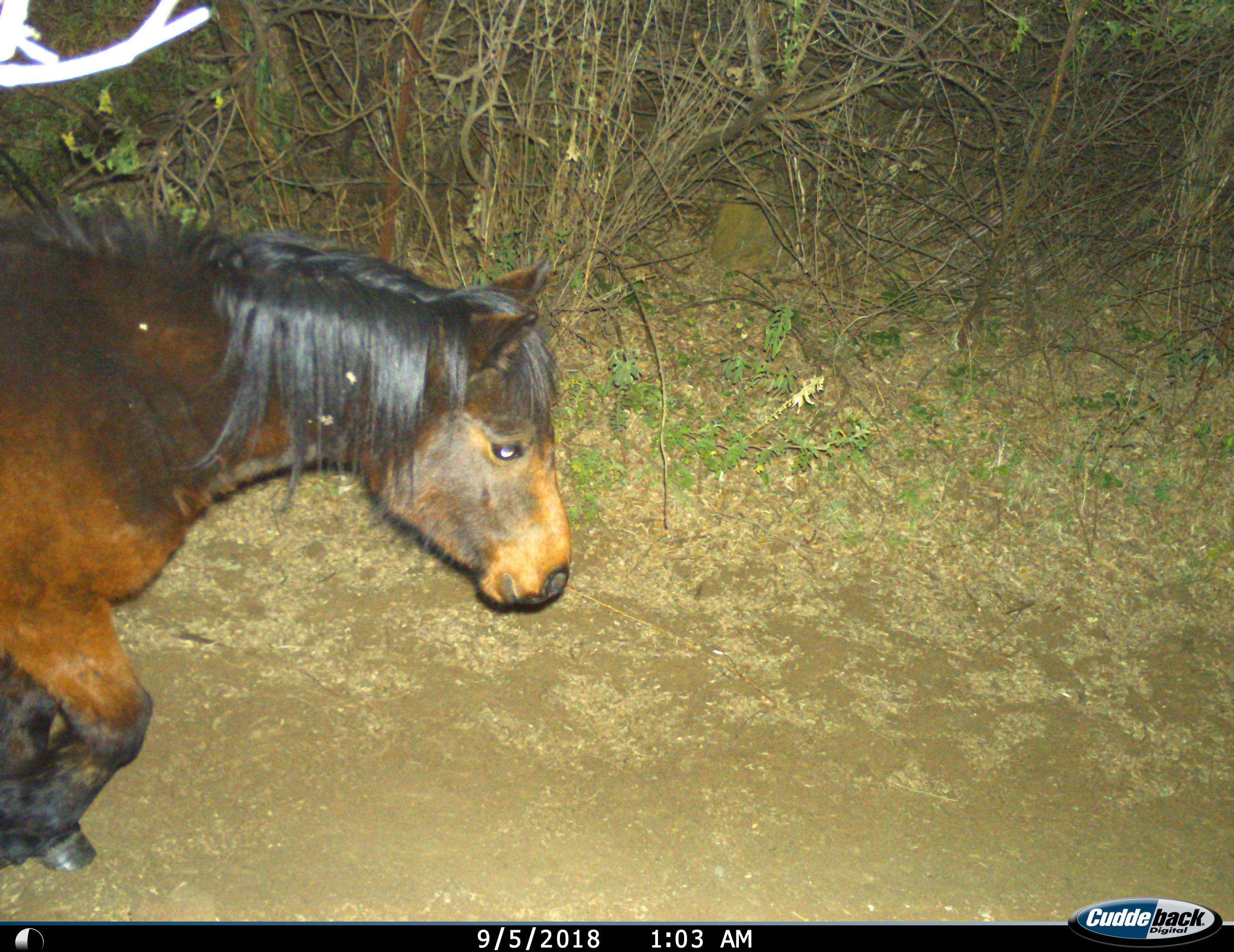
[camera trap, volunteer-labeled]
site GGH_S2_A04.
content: unidentified animal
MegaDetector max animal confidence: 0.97